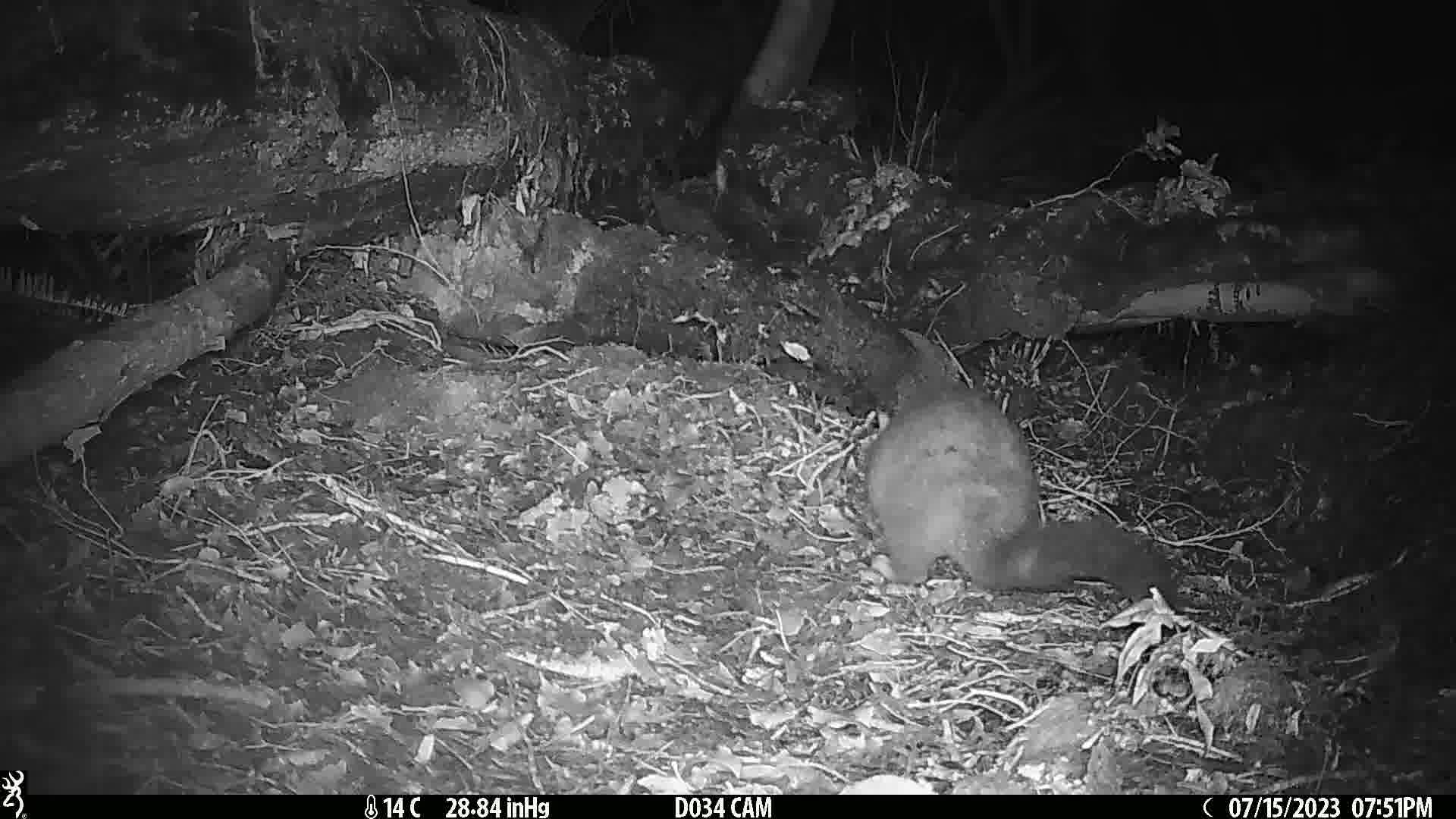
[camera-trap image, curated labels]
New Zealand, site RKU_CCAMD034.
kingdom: Animalia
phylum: Chordata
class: Mammalia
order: Diprotodontia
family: Phalangeridae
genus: Trichosurus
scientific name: Trichosurus vulpecula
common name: common brushtail possum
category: possum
Possum (common brushtail possum) (Trichosurus vulpecula).